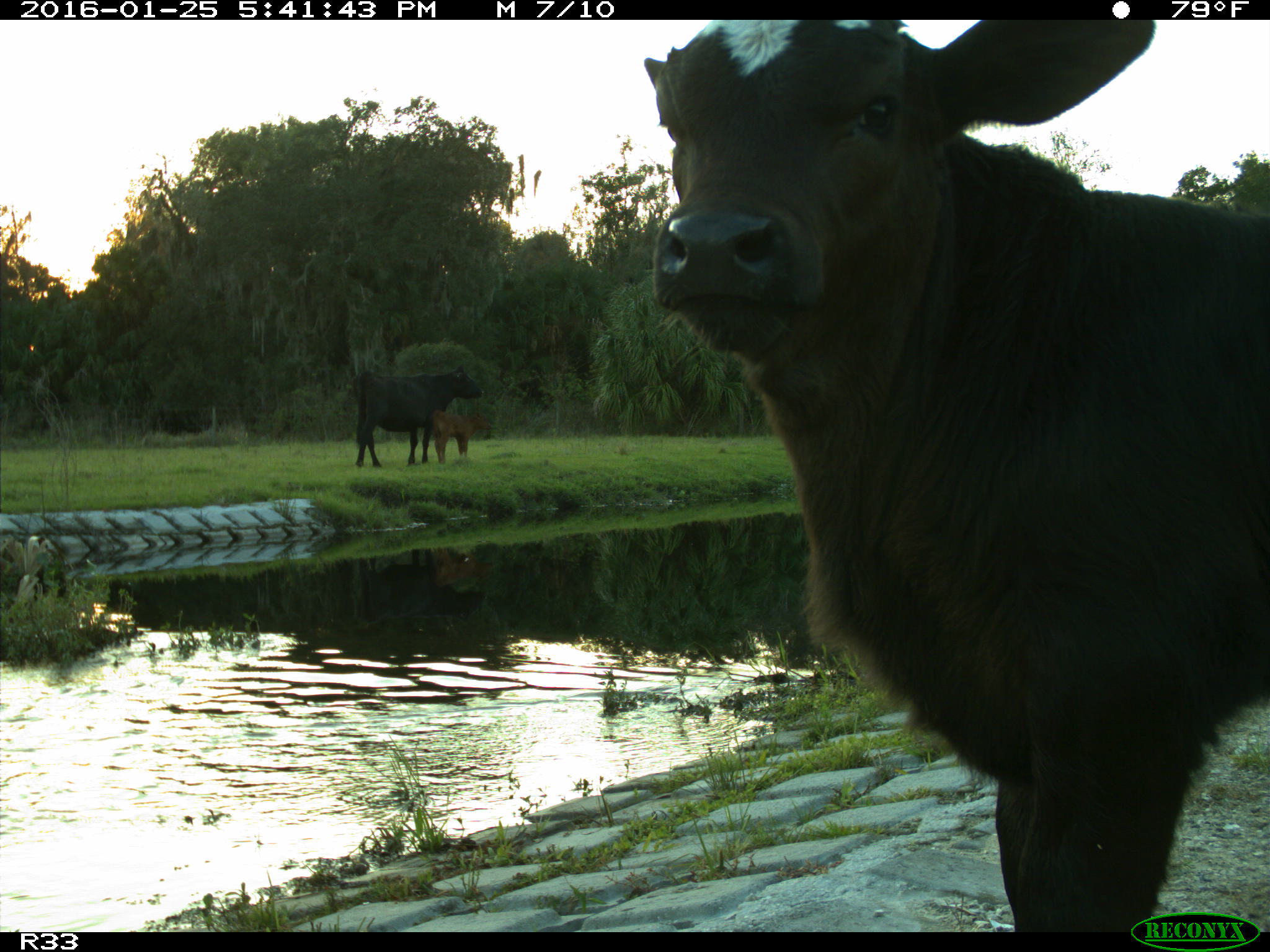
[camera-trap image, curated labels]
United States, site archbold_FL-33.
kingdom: Animalia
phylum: Chordata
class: Mammalia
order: Artiodactyla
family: Bovidae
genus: Bos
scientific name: Bos taurus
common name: domestic cow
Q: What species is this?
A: Bos taurus (domestic cow).